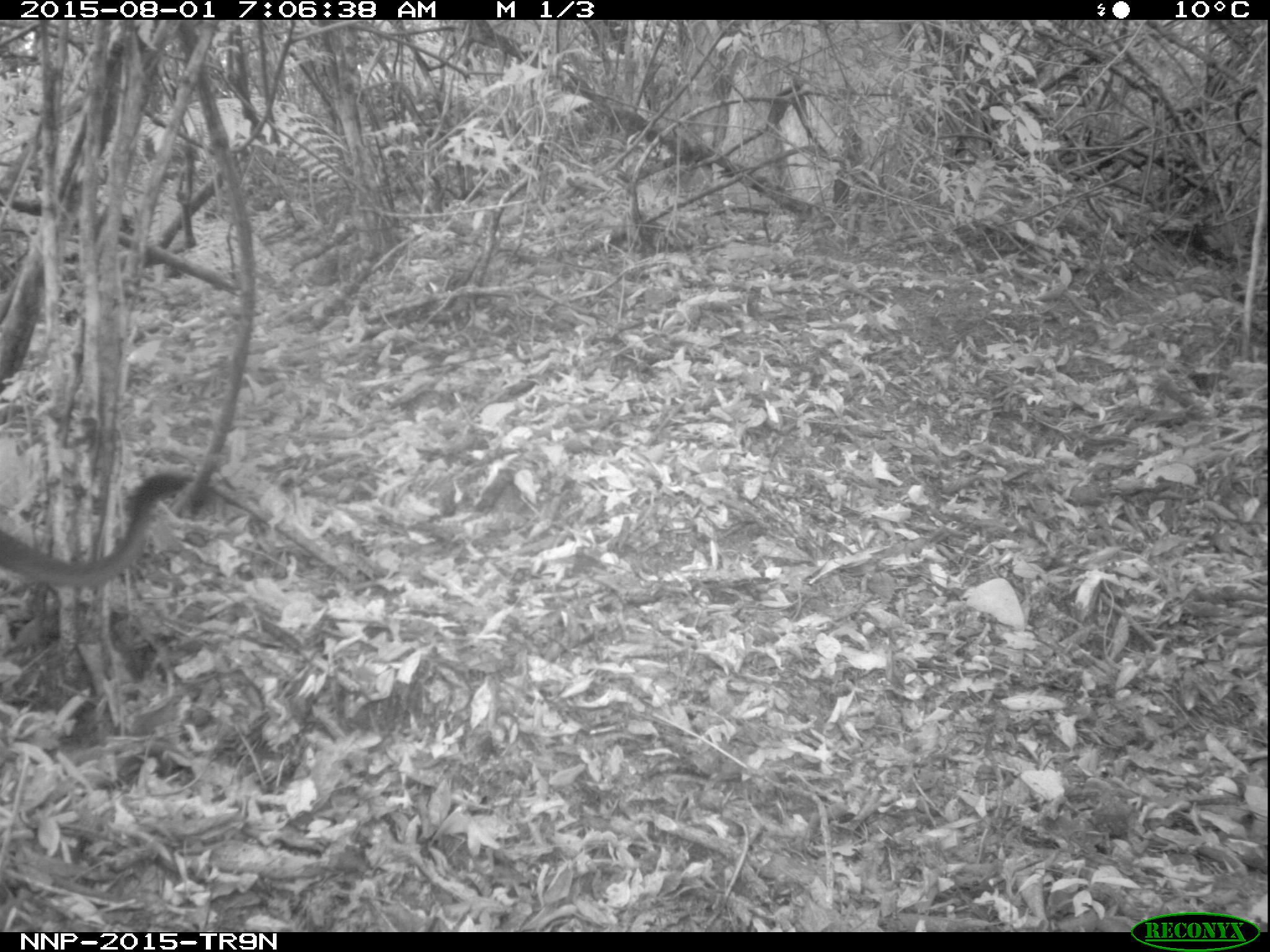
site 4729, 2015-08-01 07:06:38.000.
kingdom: Animalia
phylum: Chordata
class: Mammalia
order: Primates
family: Cercopithecidae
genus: Allochrocebus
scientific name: Allochrocebus lhoesti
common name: l'hoest's monkey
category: cercopithecus lhoesti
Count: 1.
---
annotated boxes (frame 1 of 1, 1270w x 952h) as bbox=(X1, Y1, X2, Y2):
cercopithecus lhoesti: bbox=(0, 469, 190, 589)